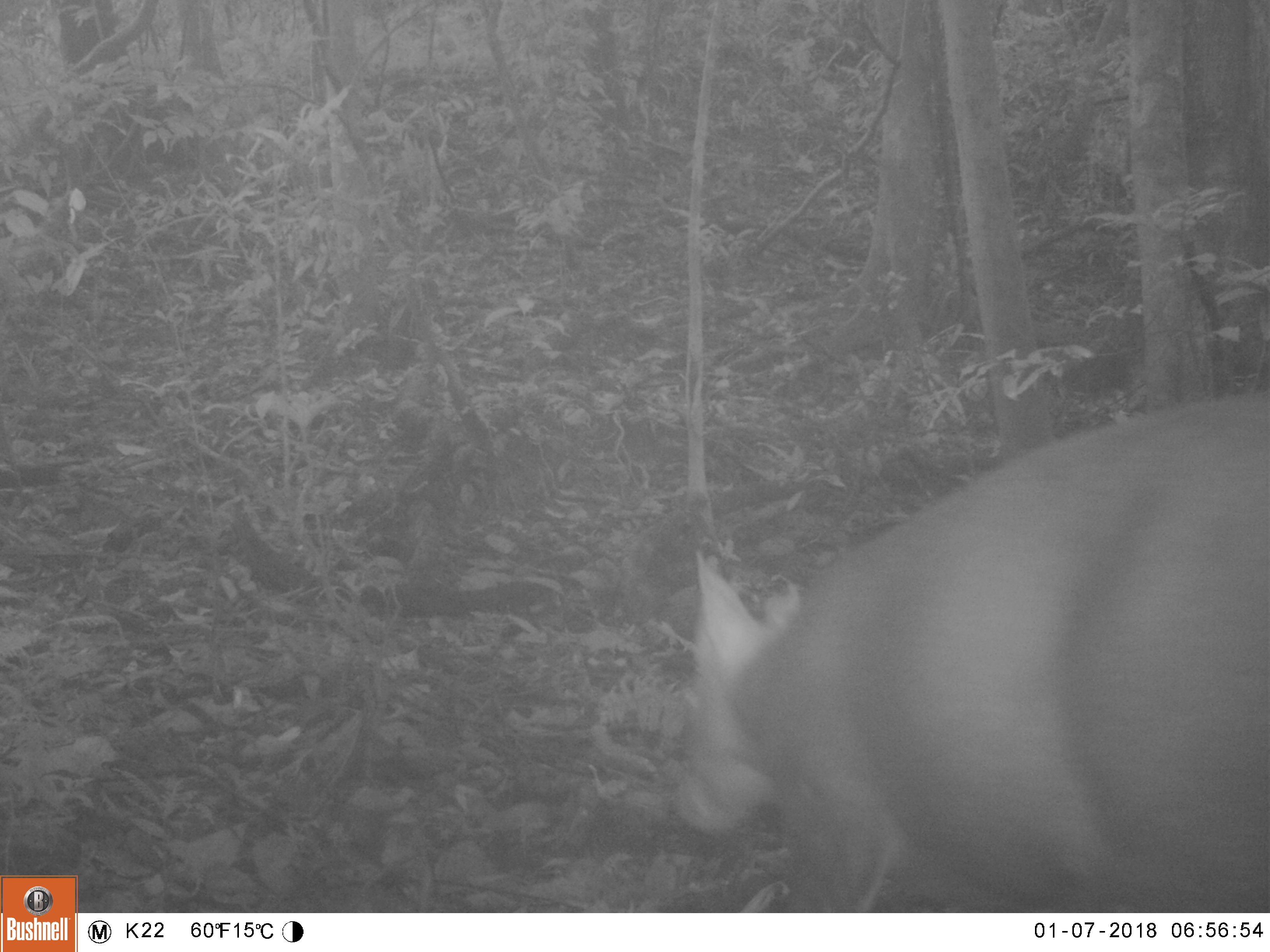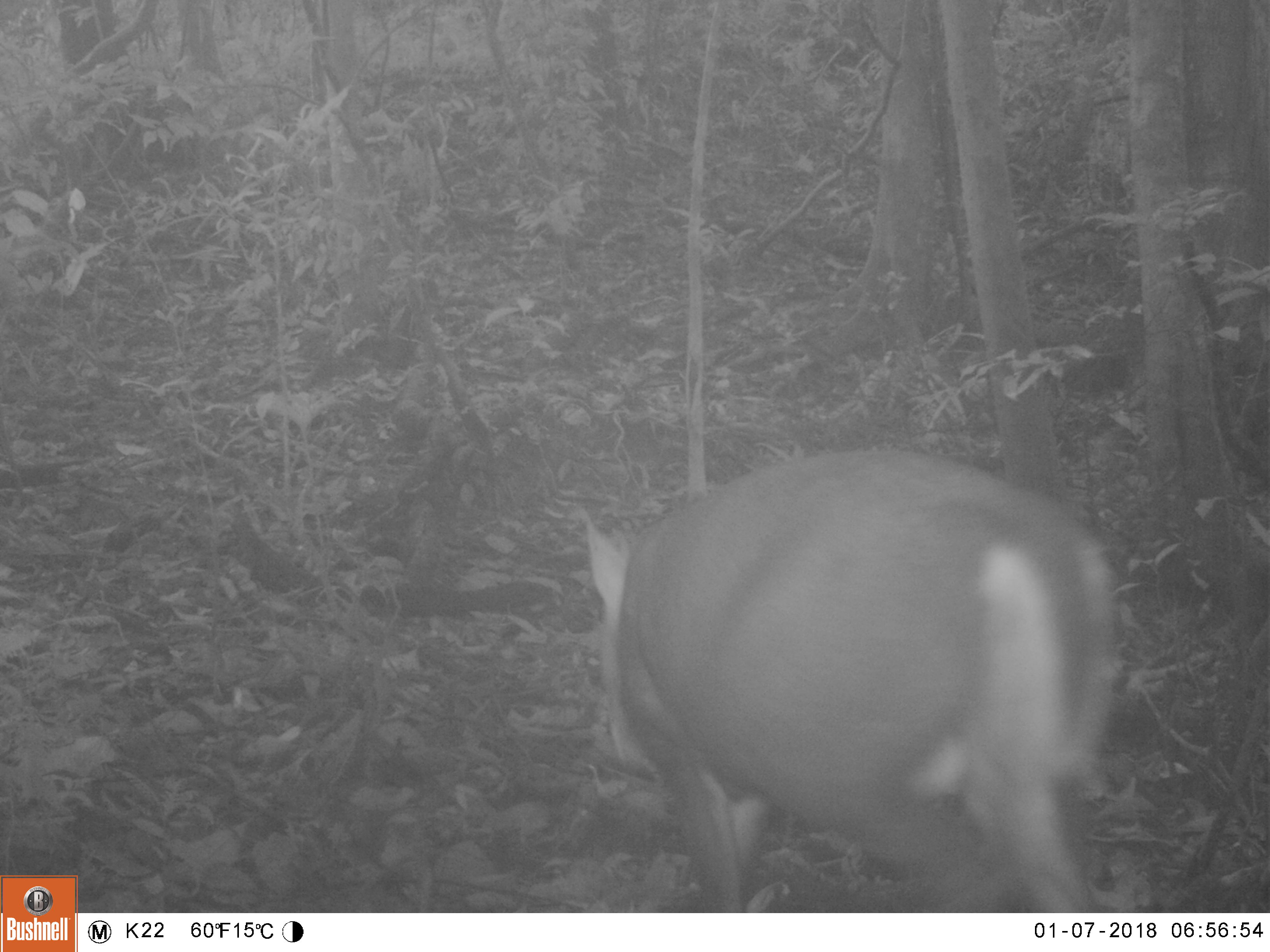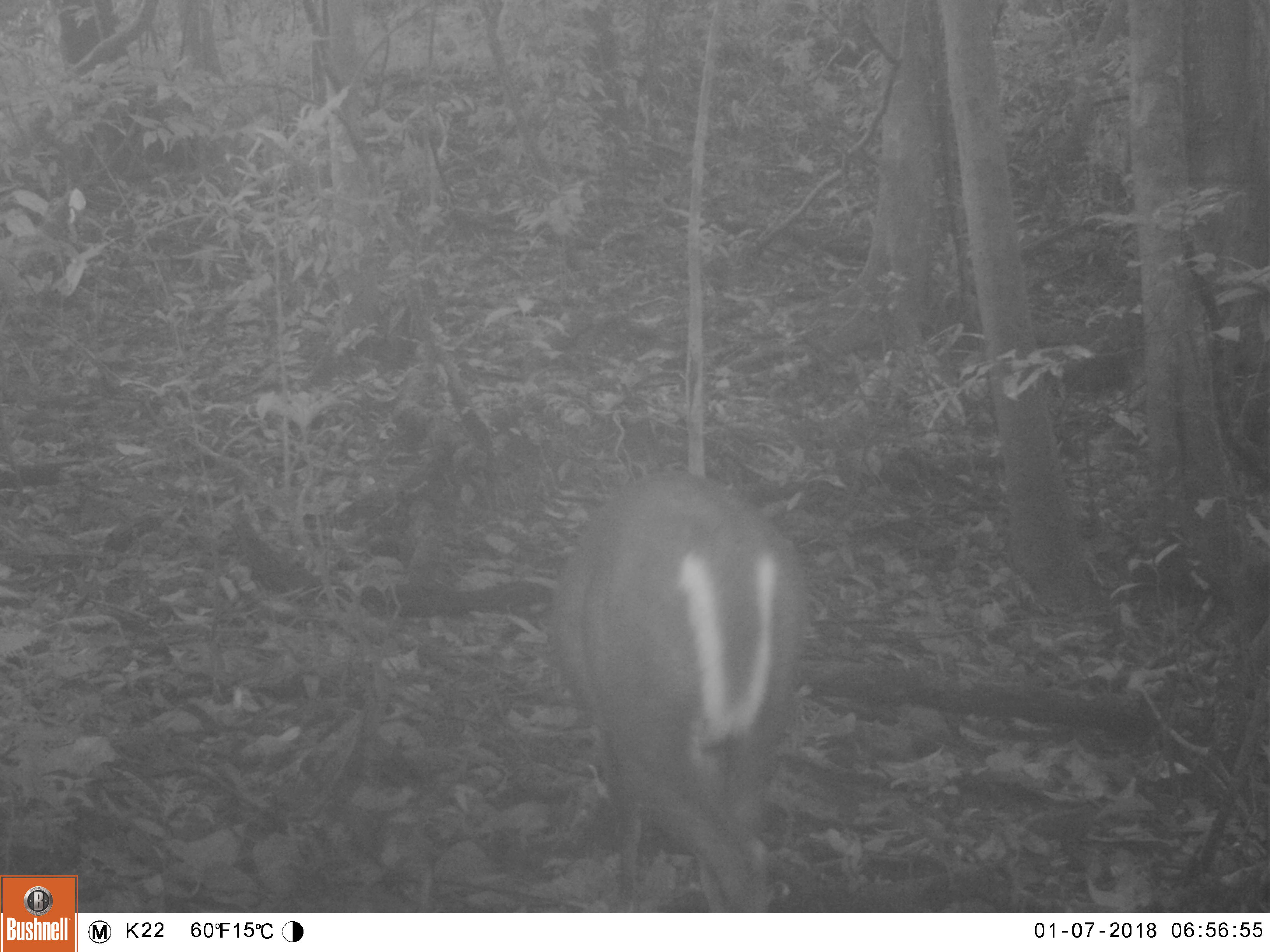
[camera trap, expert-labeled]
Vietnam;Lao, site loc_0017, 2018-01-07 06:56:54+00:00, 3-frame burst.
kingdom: Animalia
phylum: Chordata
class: Mammalia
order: Artiodactyla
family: Cervidae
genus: Muntiacus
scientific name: Muntiacus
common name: muntjacs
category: unidentified muntjac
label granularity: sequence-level